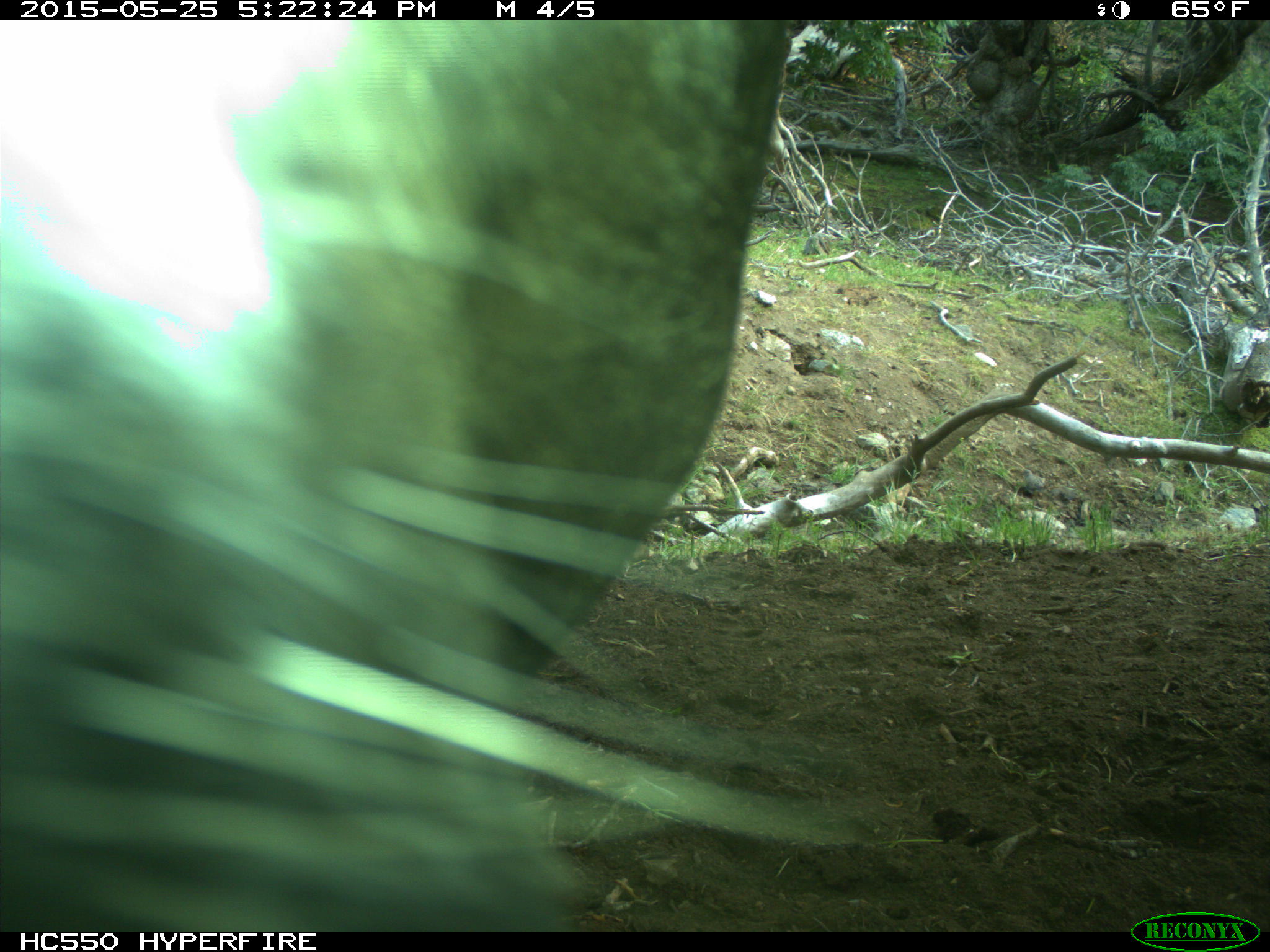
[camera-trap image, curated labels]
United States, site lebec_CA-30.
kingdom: Animalia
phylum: Chordata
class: Mammalia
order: Artiodactyla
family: Bovidae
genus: Bos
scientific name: Bos taurus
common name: domestic cow